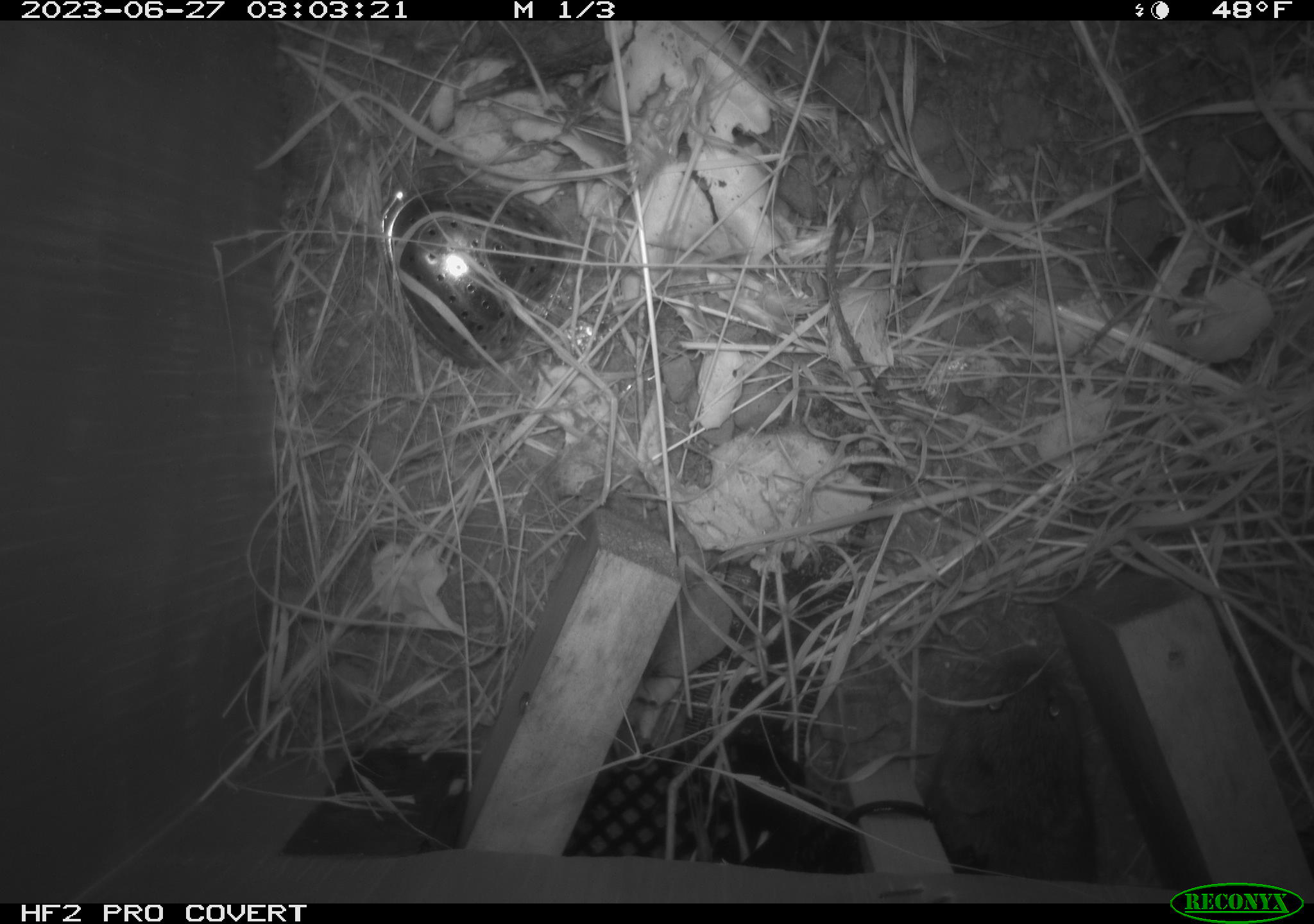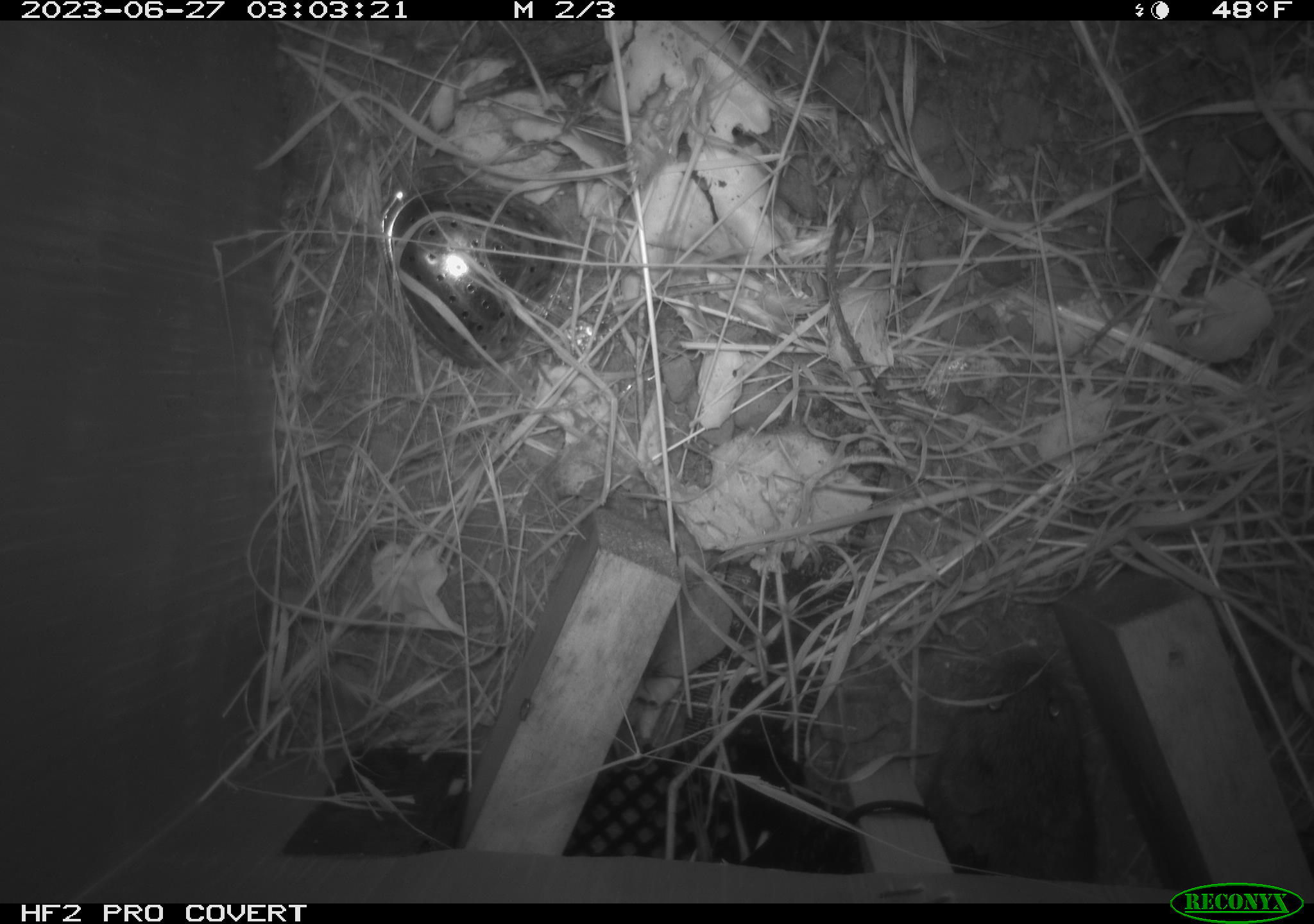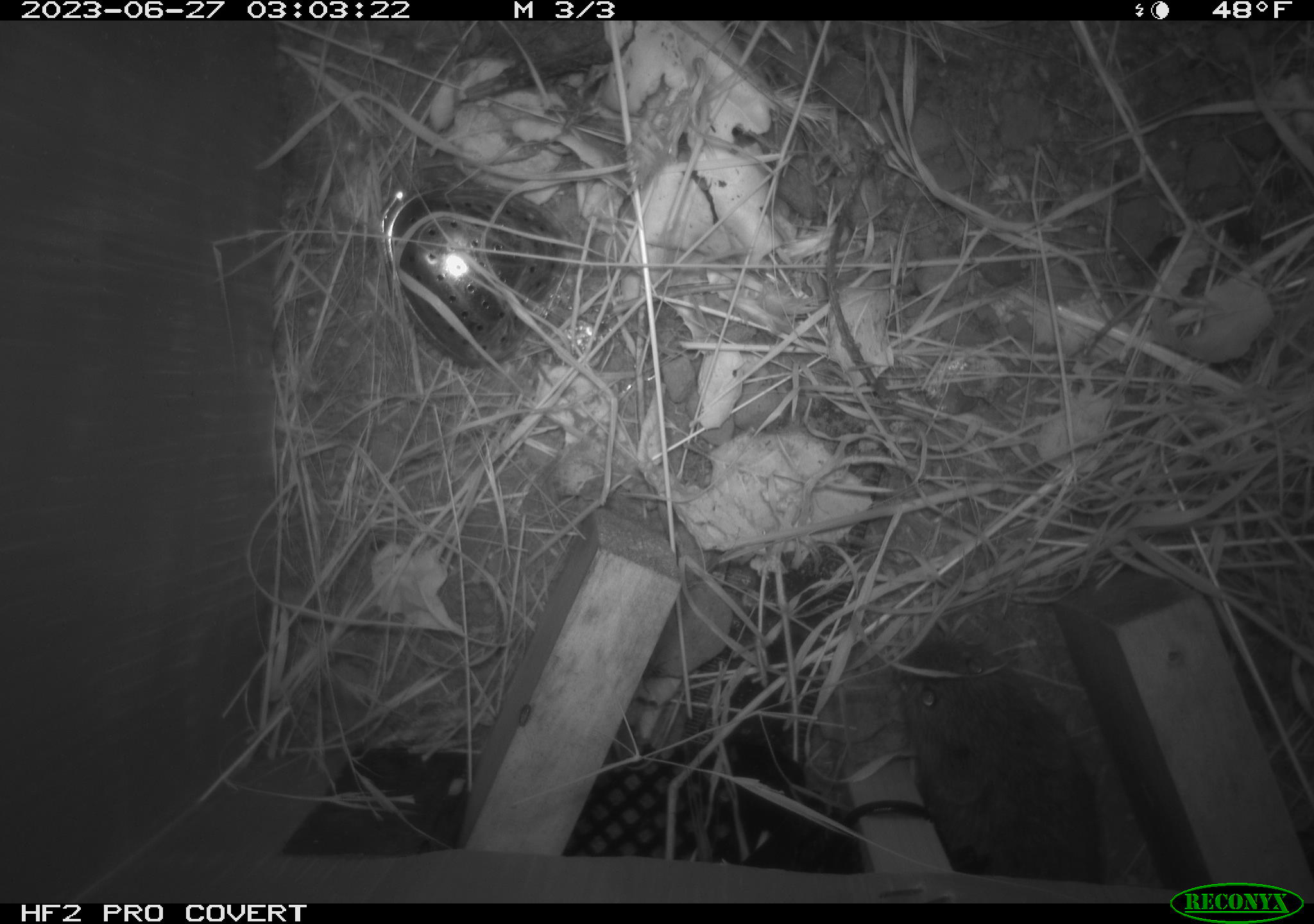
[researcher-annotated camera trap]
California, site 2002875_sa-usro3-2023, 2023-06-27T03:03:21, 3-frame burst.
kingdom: Animalia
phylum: Chordata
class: Mammalia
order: Rodentia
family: Cricetidae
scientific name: Arvicolinae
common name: voles, lemmings, and muskrats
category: arvicolinae subfamily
Arvicolinae subfamily (voles, lemmings, and muskrats) (Arvicolinae).